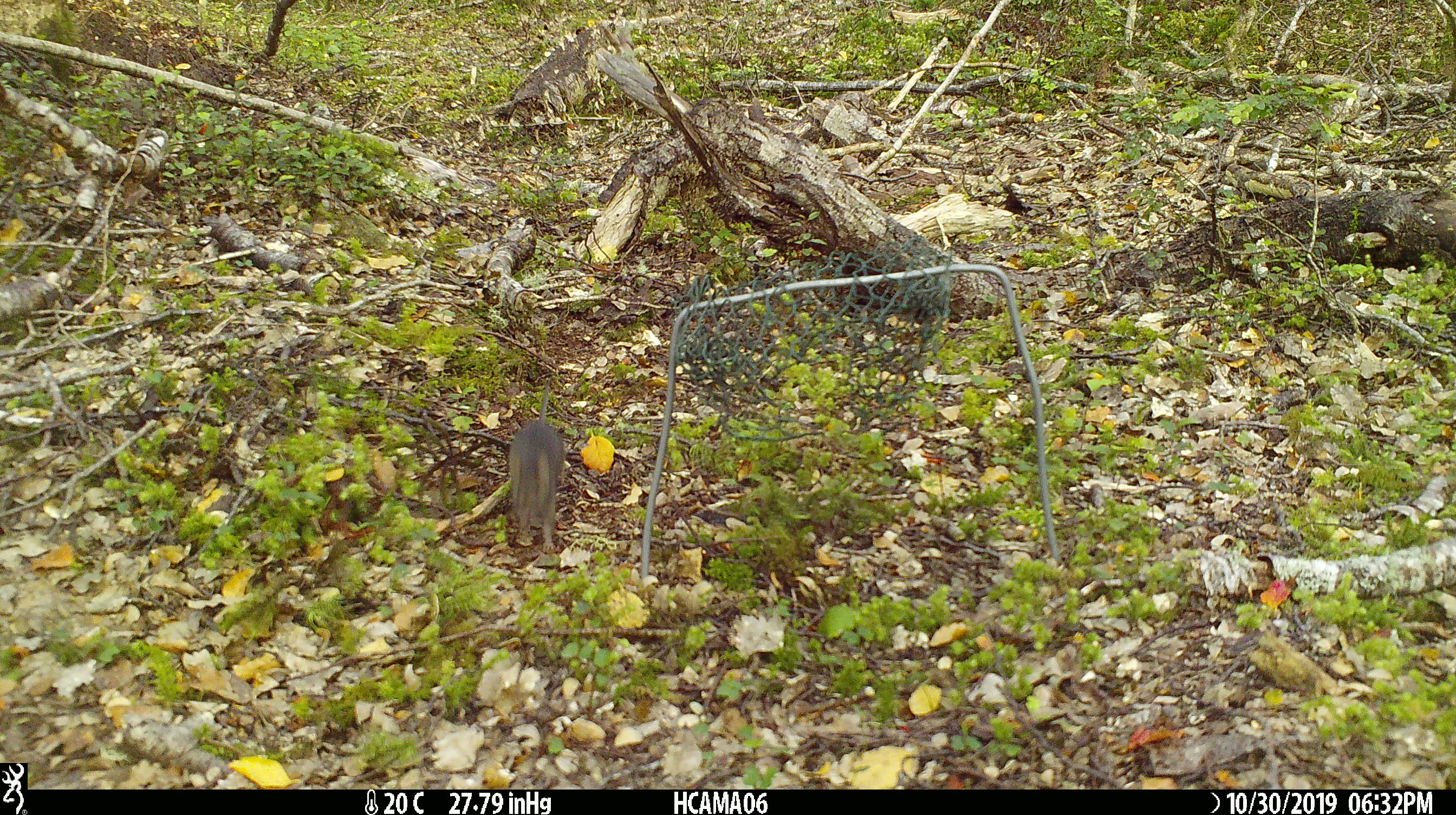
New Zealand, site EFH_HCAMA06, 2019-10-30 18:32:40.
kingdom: Animalia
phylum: Chordata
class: Mammalia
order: Rodentia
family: Muridae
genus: Mus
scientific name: Mus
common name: mouse